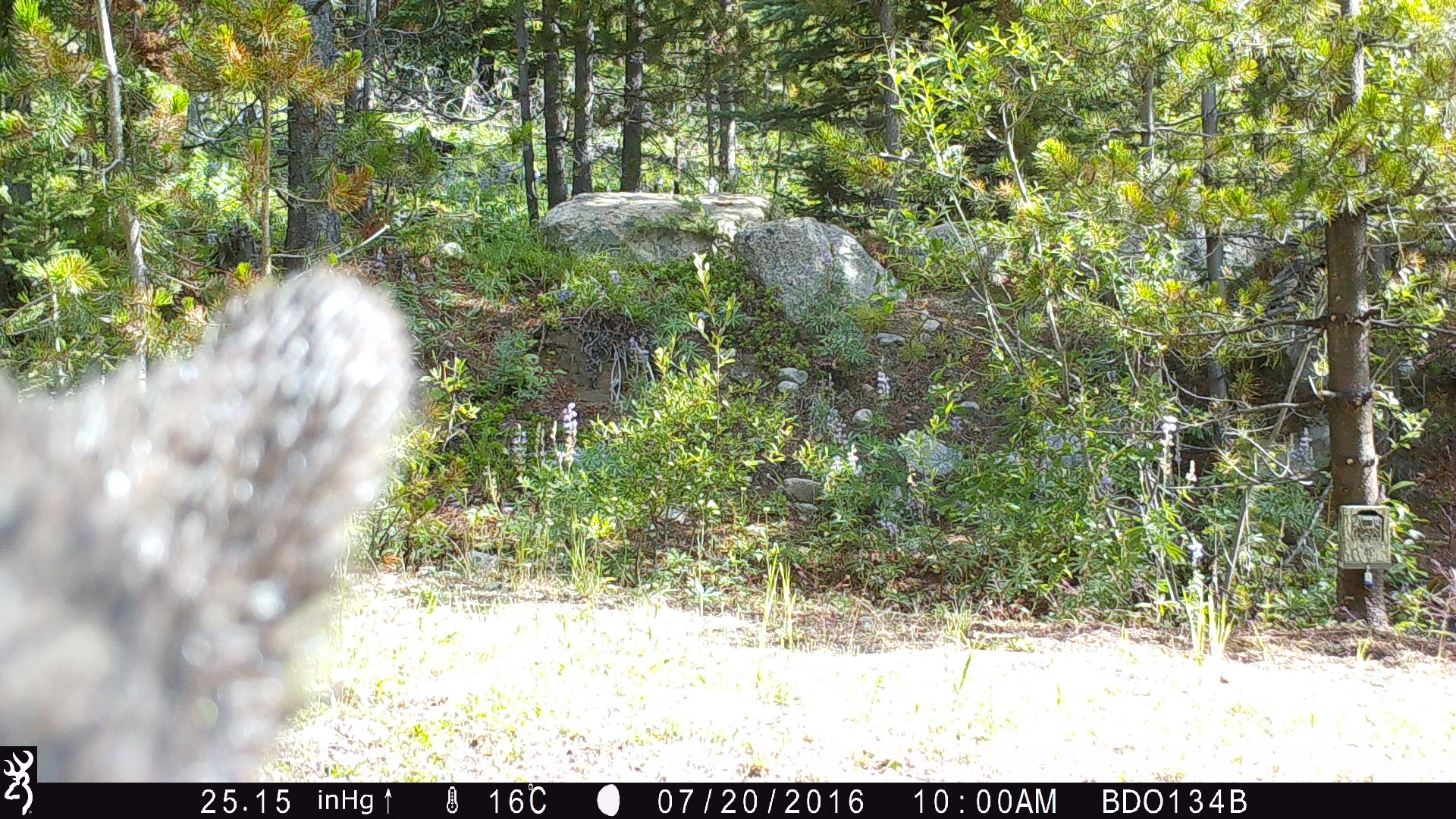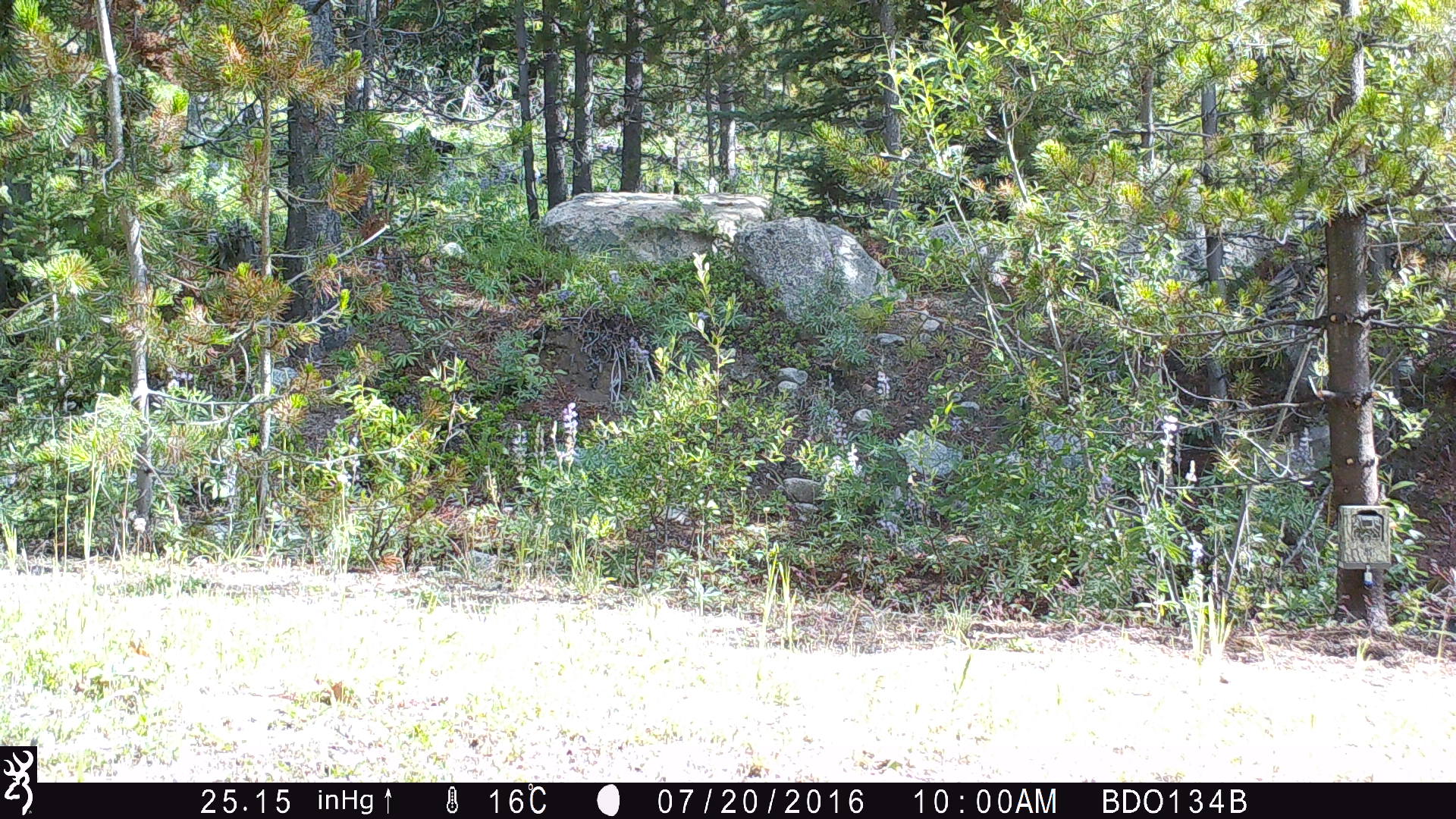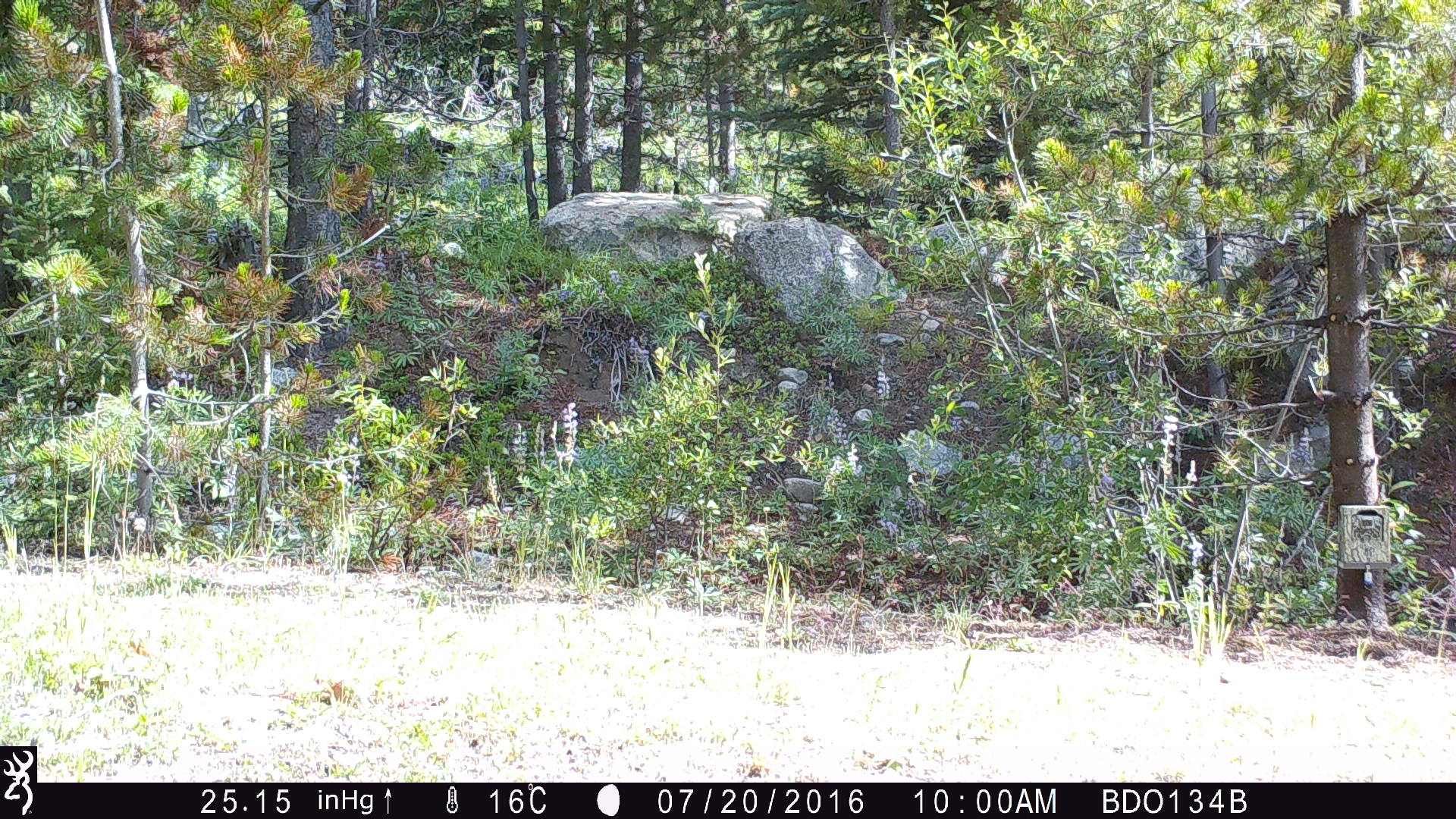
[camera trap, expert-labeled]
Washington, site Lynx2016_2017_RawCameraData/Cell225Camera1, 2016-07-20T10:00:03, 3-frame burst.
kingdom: Animalia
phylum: Chordata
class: Mammalia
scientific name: Mammalia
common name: small mammal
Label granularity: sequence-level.